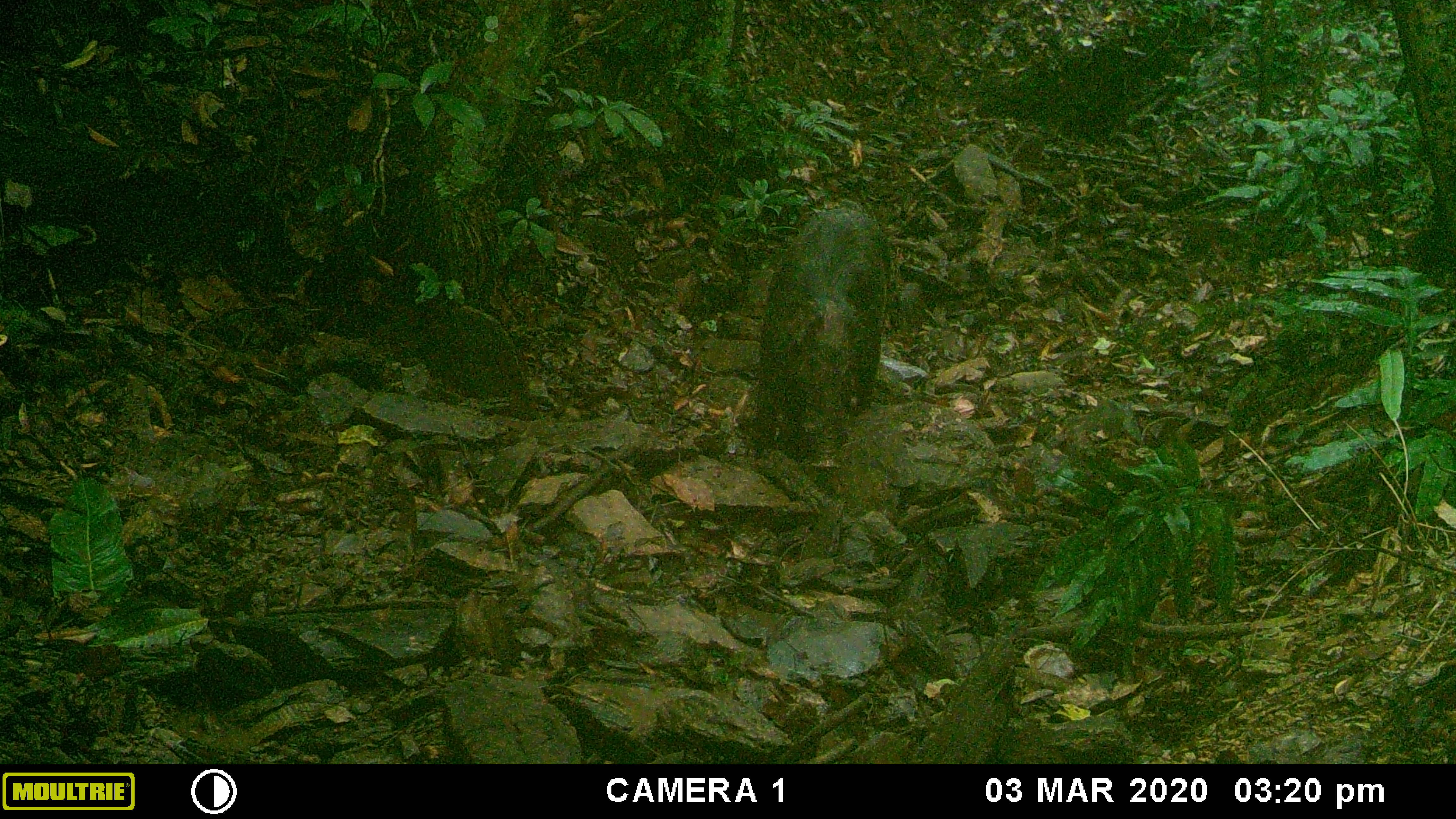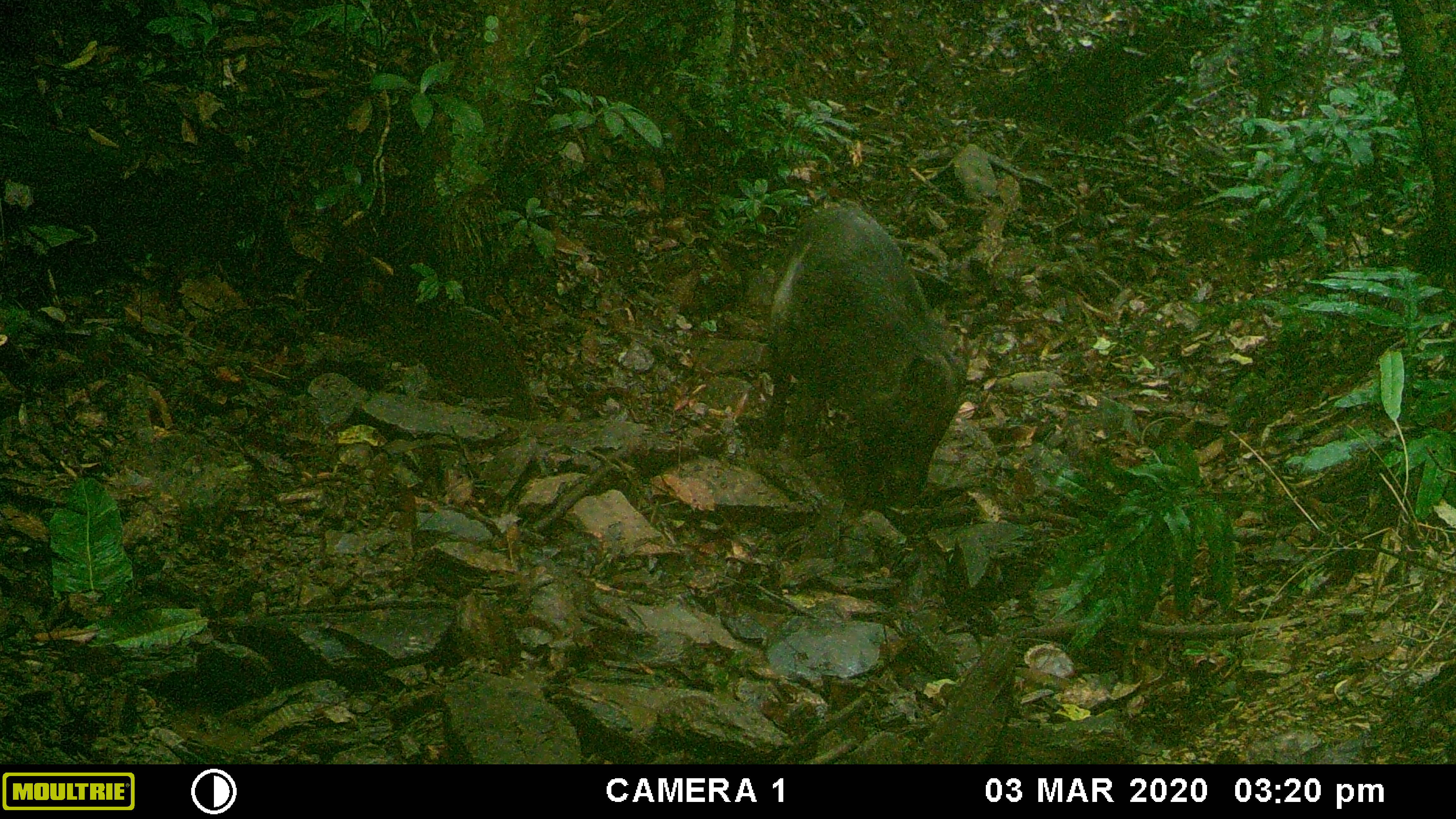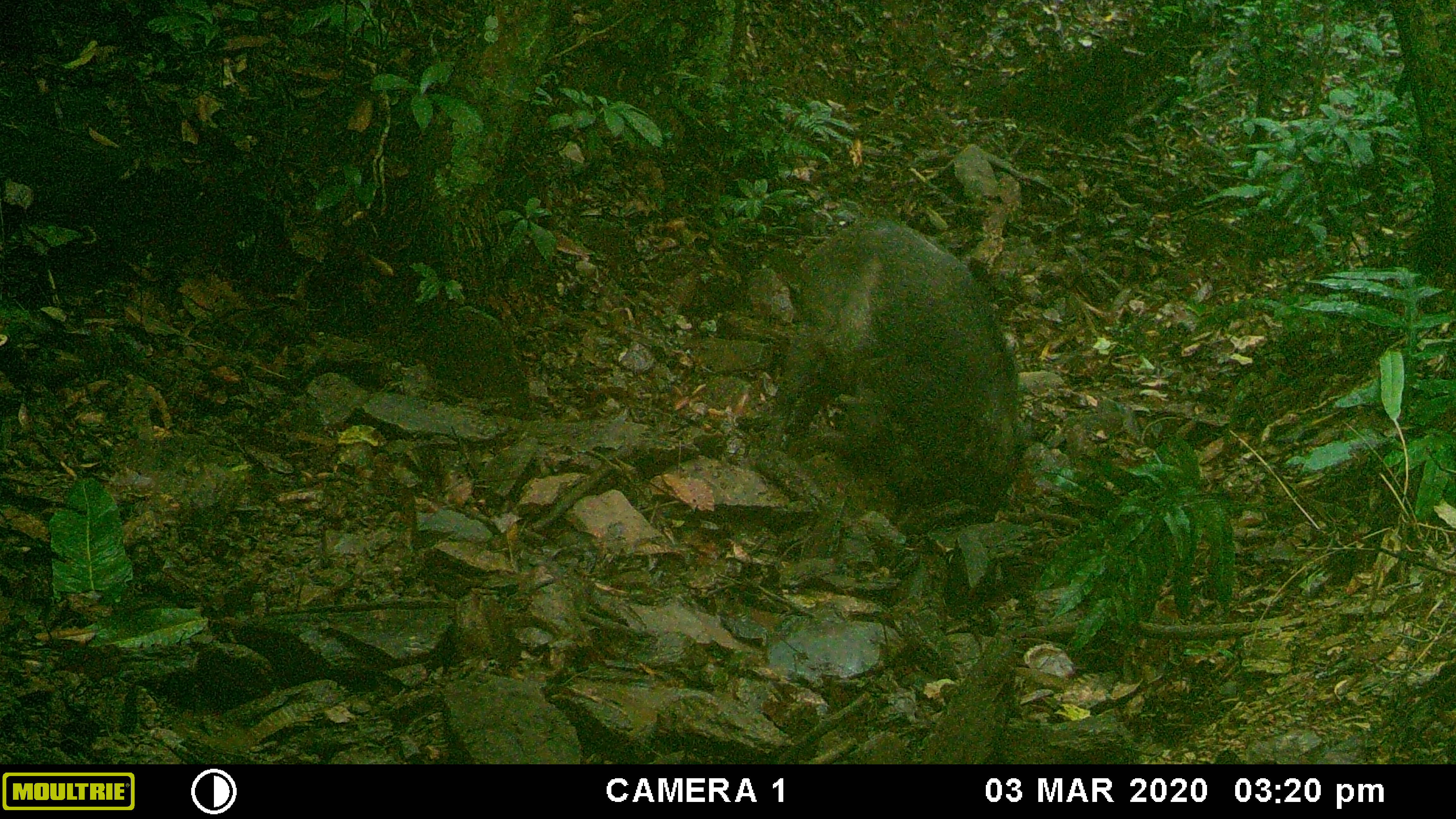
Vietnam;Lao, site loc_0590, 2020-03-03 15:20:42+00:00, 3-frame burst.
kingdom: Animalia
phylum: Chordata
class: Mammalia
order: Artiodactyla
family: Suidae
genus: Sus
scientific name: Sus scrofa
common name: eurasian wild pig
Eurasian wild pig (Sus scrofa). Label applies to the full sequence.